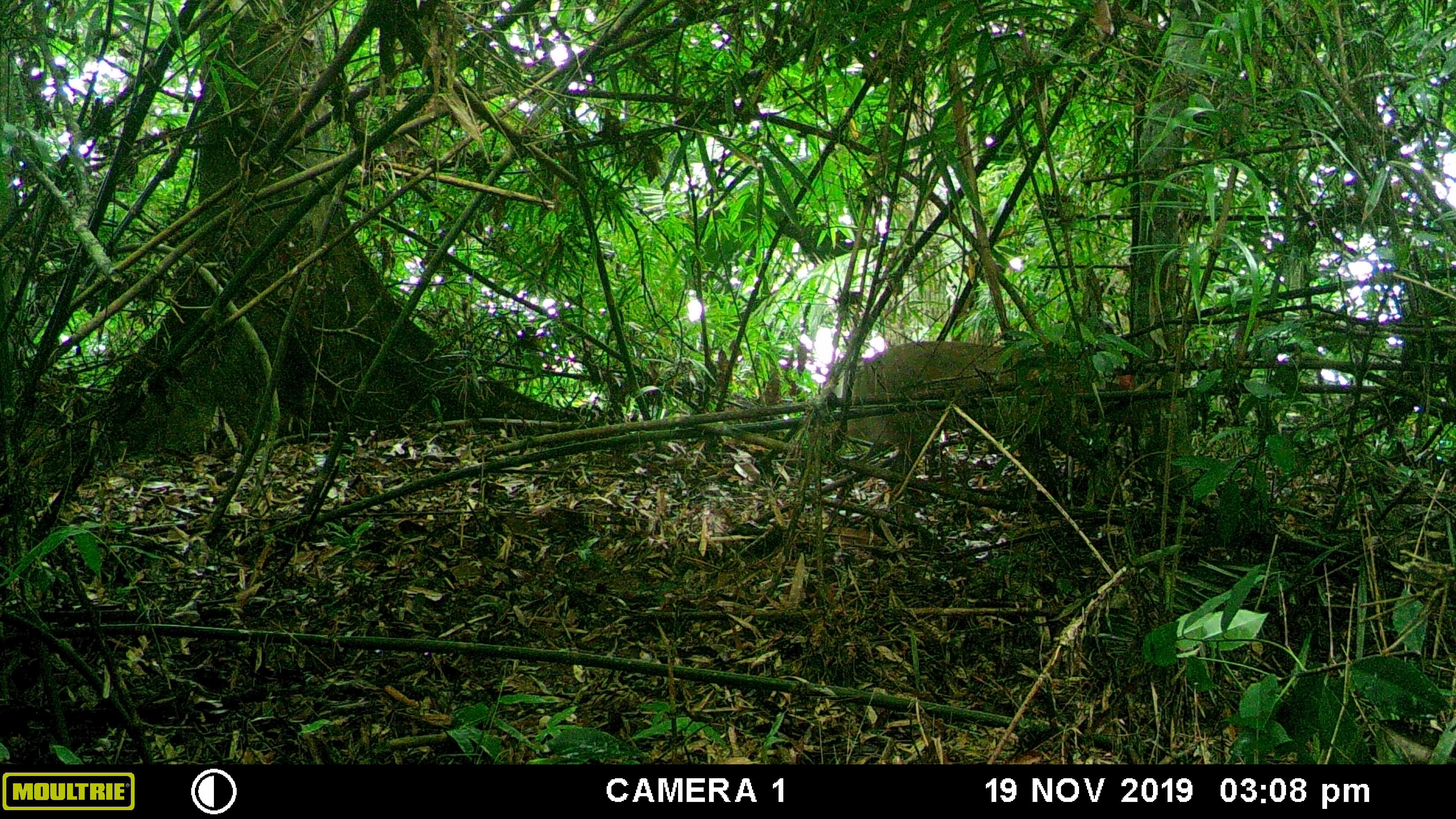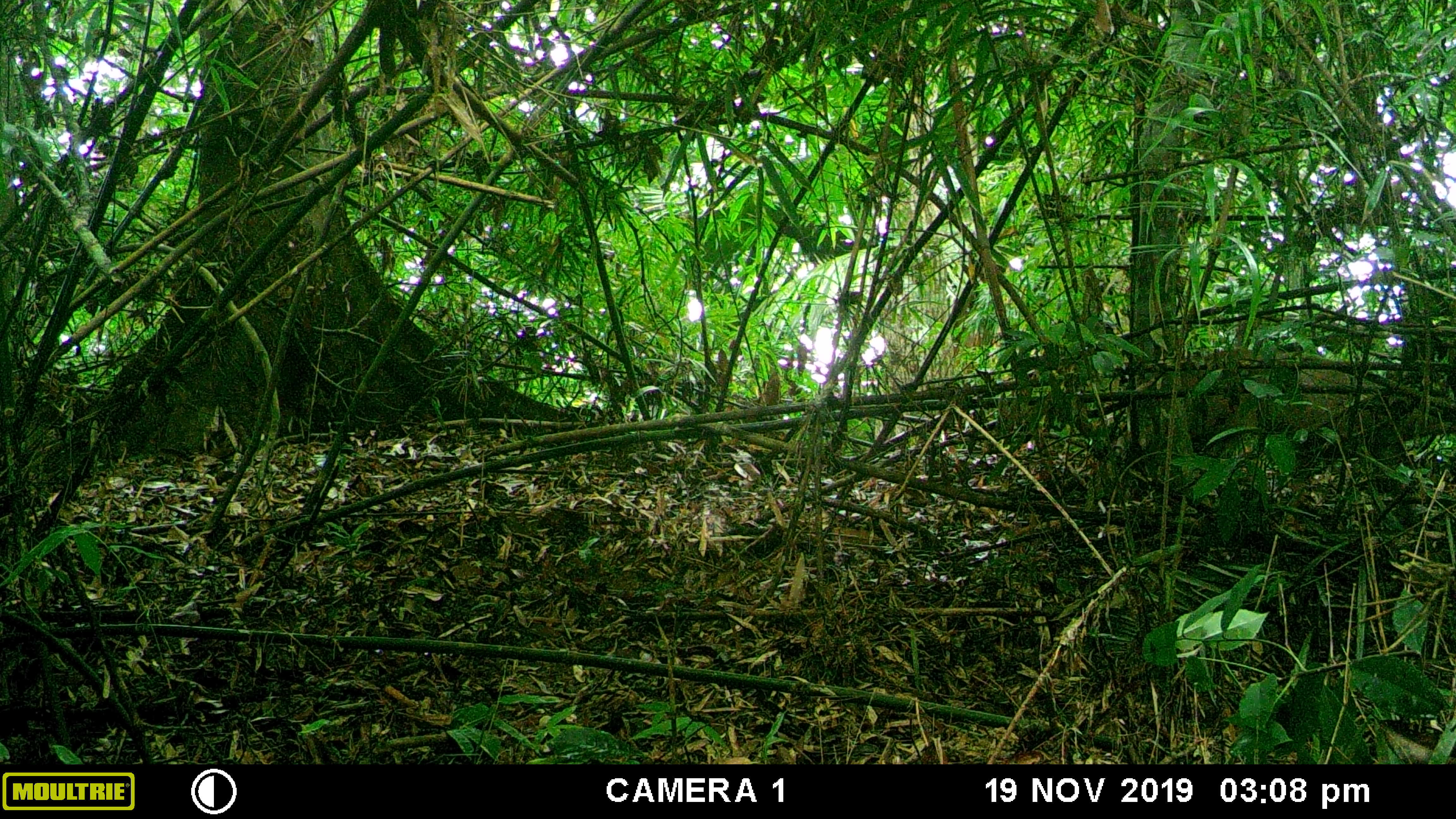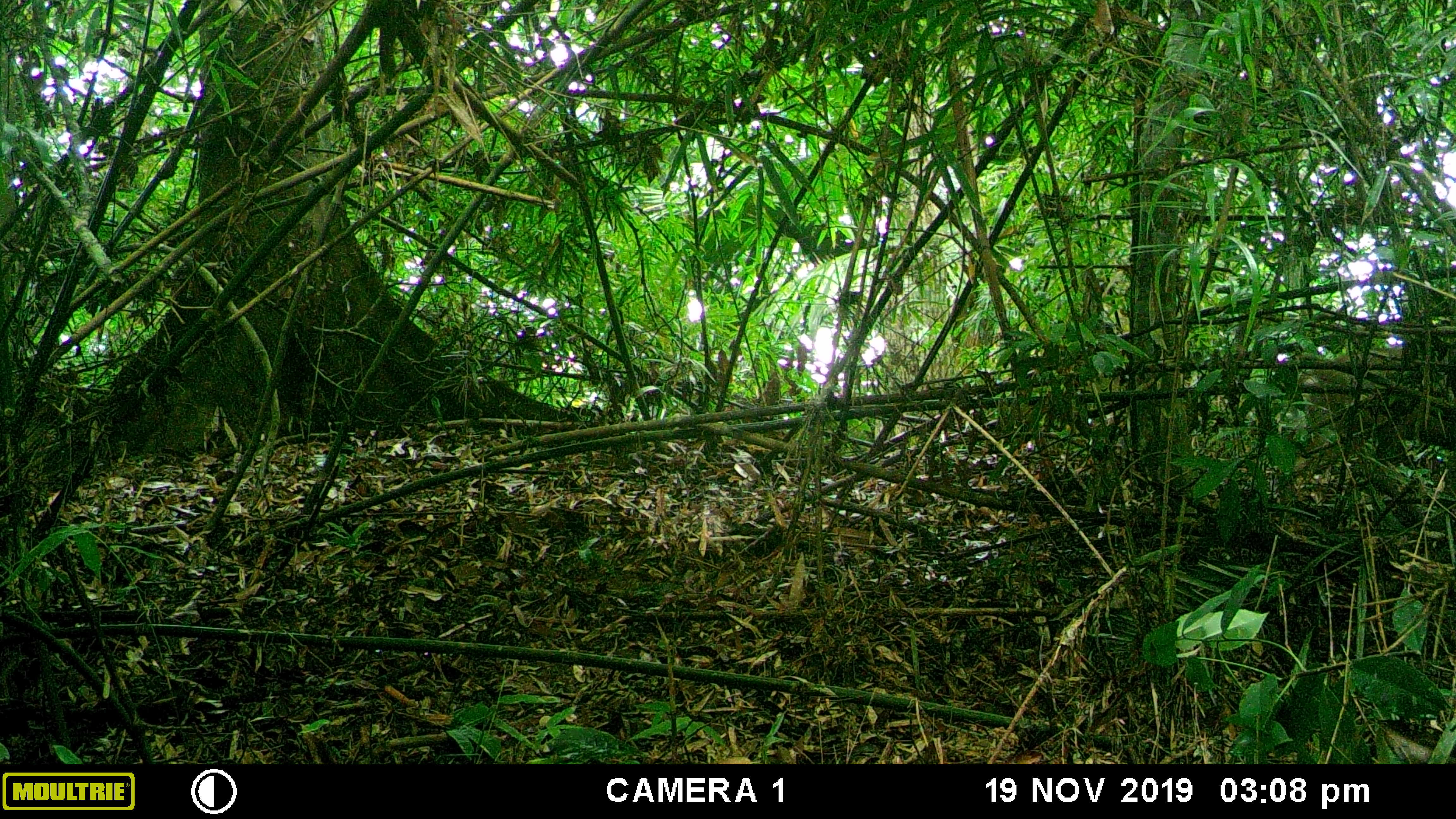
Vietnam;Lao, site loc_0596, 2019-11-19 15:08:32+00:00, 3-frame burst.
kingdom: Animalia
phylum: Chordata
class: Mammalia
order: Artiodactyla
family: Cervidae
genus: Muntiacus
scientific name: Muntiacus rooseveltorum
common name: roosevelt's muntjac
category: roosevelts muntjac group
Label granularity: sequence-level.